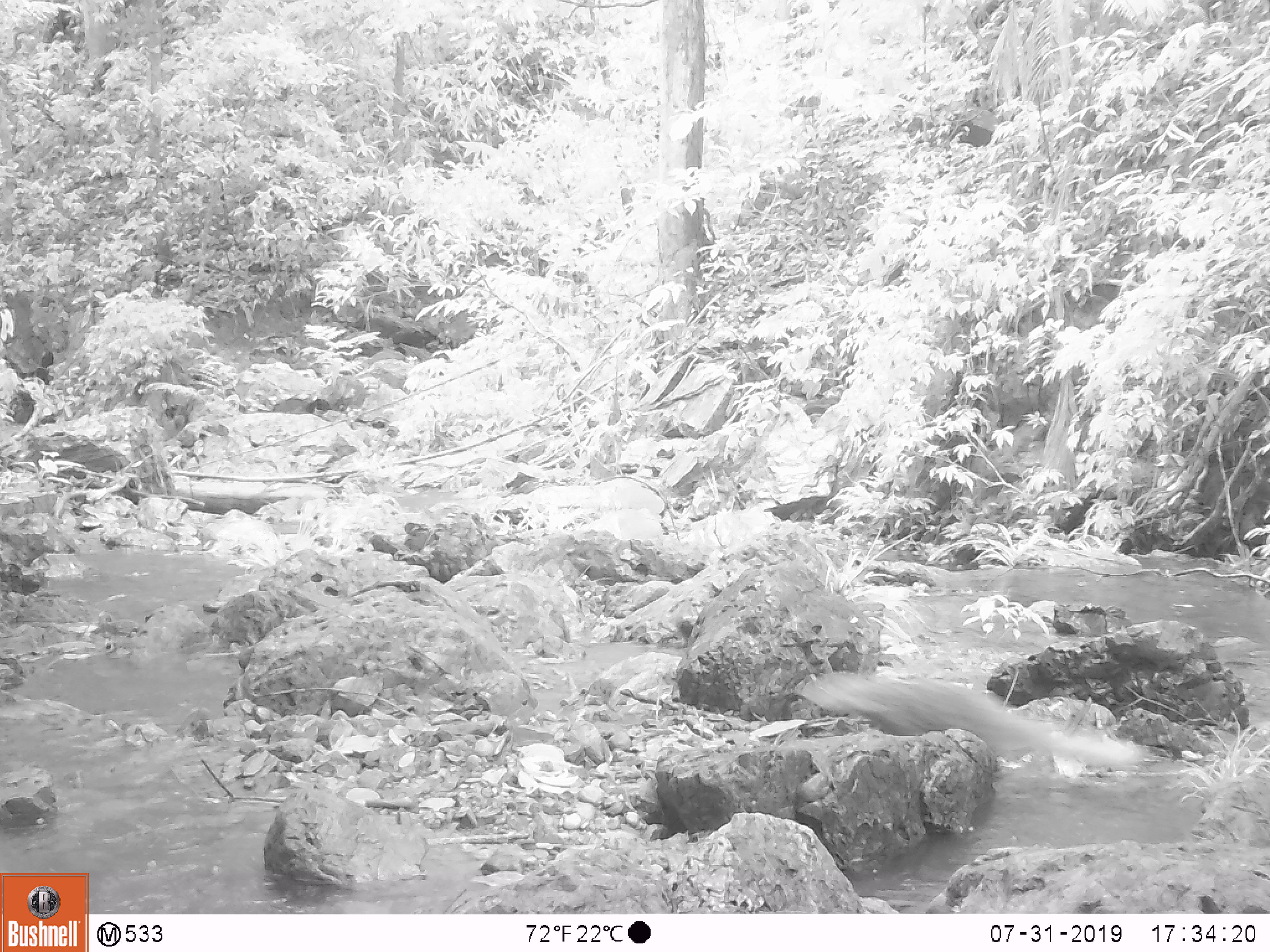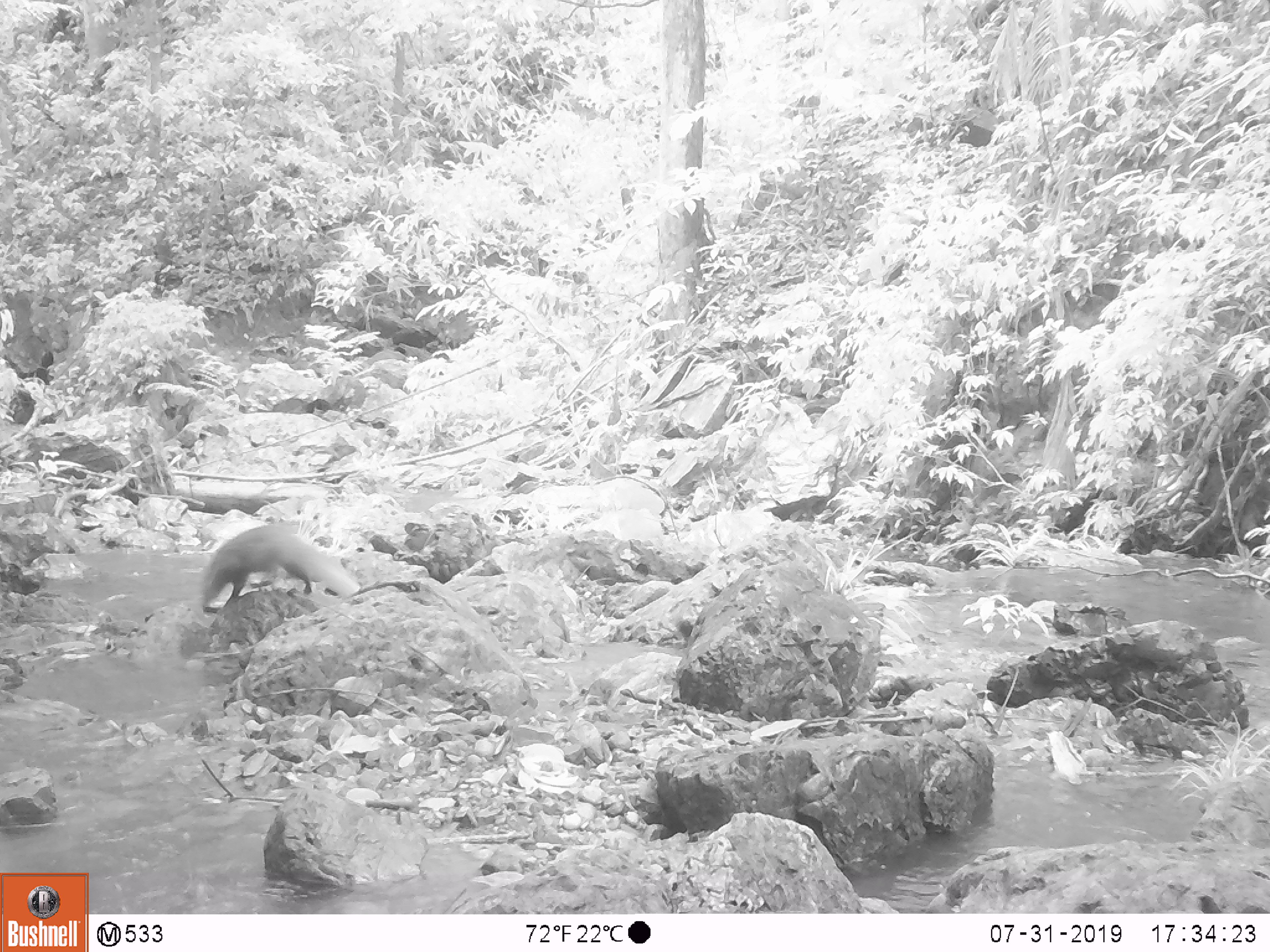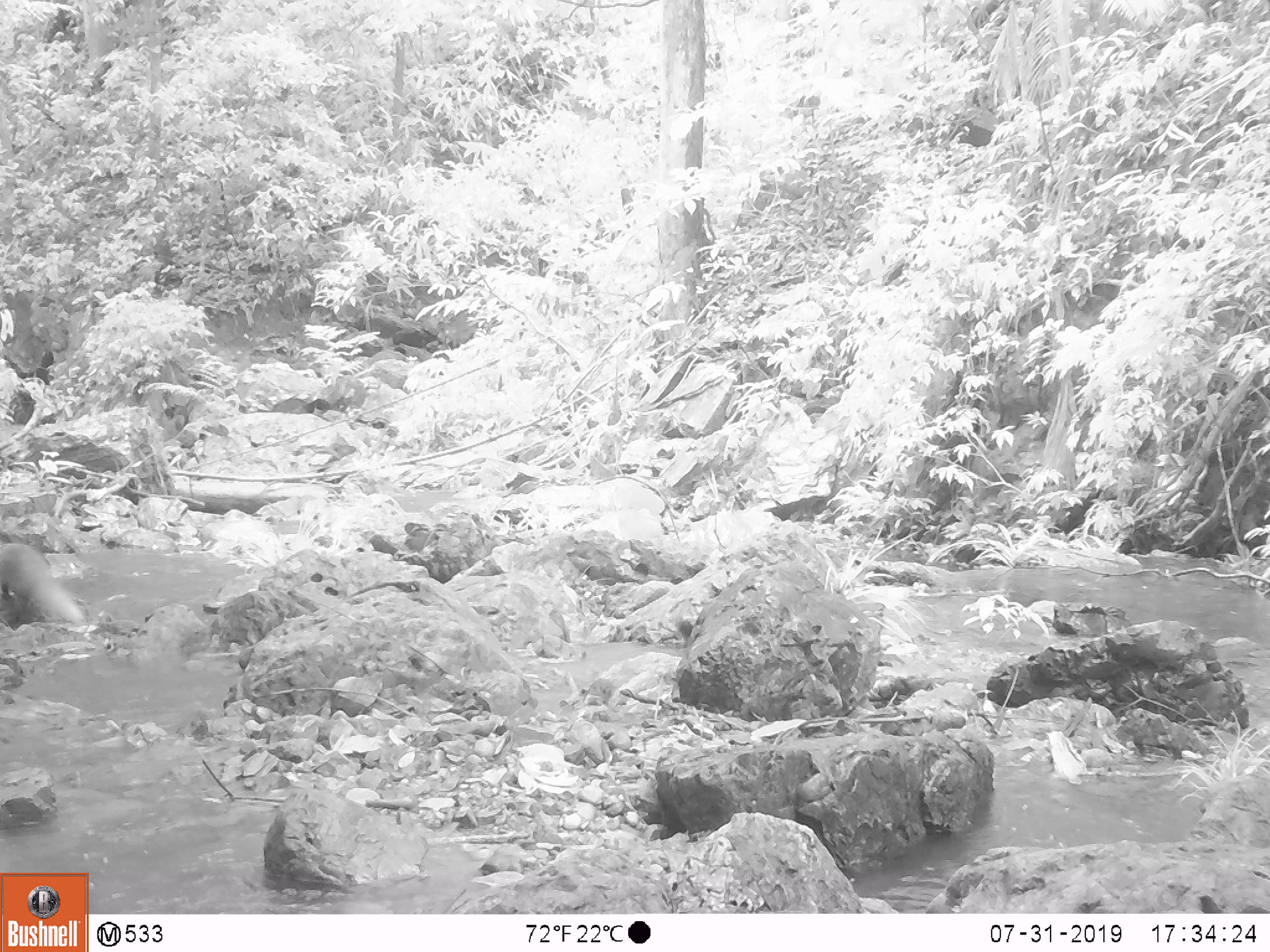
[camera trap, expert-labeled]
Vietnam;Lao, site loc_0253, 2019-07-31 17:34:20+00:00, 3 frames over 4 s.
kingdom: Animalia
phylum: Chordata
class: Mammalia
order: Carnivora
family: Herpestidae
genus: Urva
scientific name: Urva urva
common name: crab-eating mongoose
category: crab eating mongoose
Crab eating mongoose (crab-eating mongoose) (Urva urva). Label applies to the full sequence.